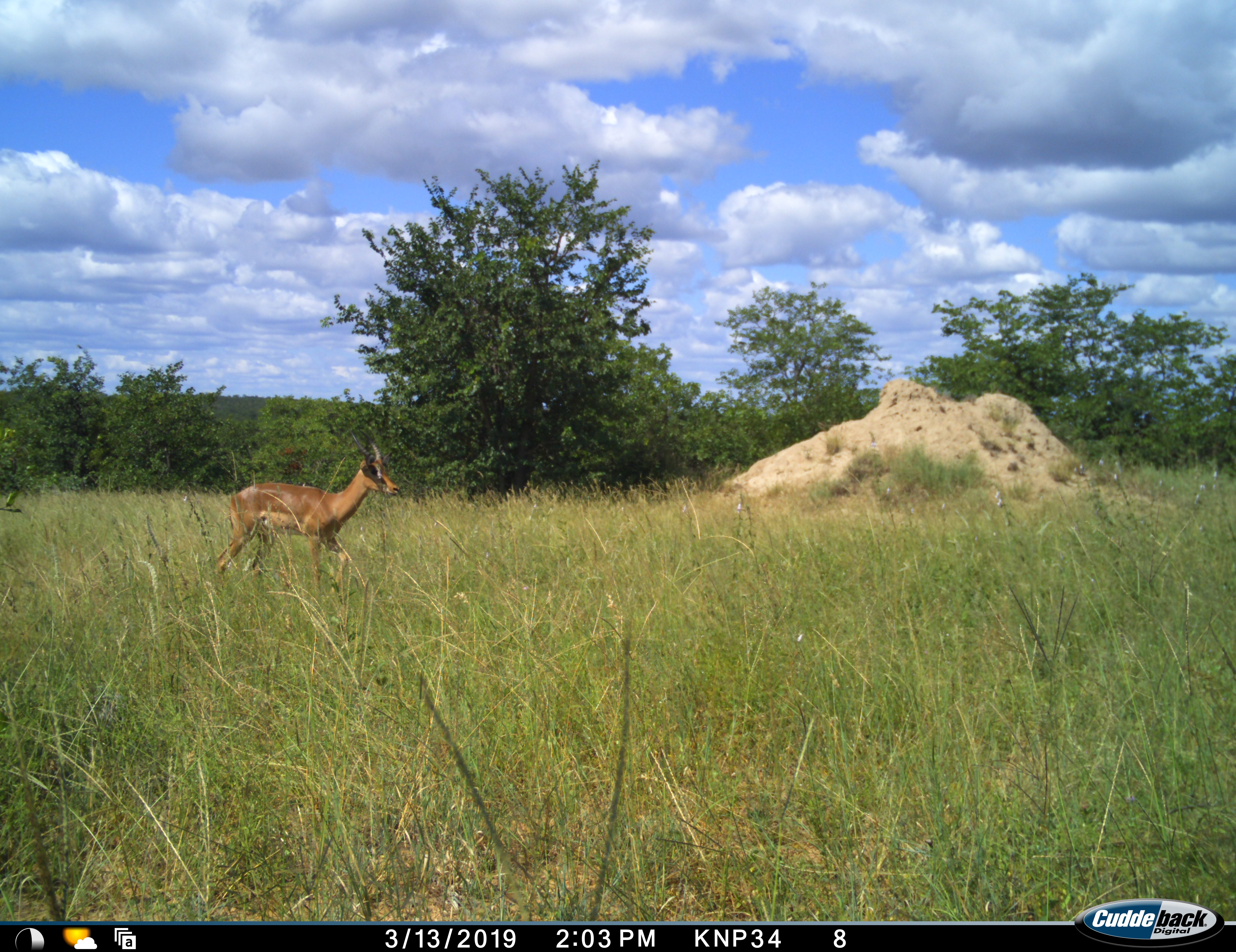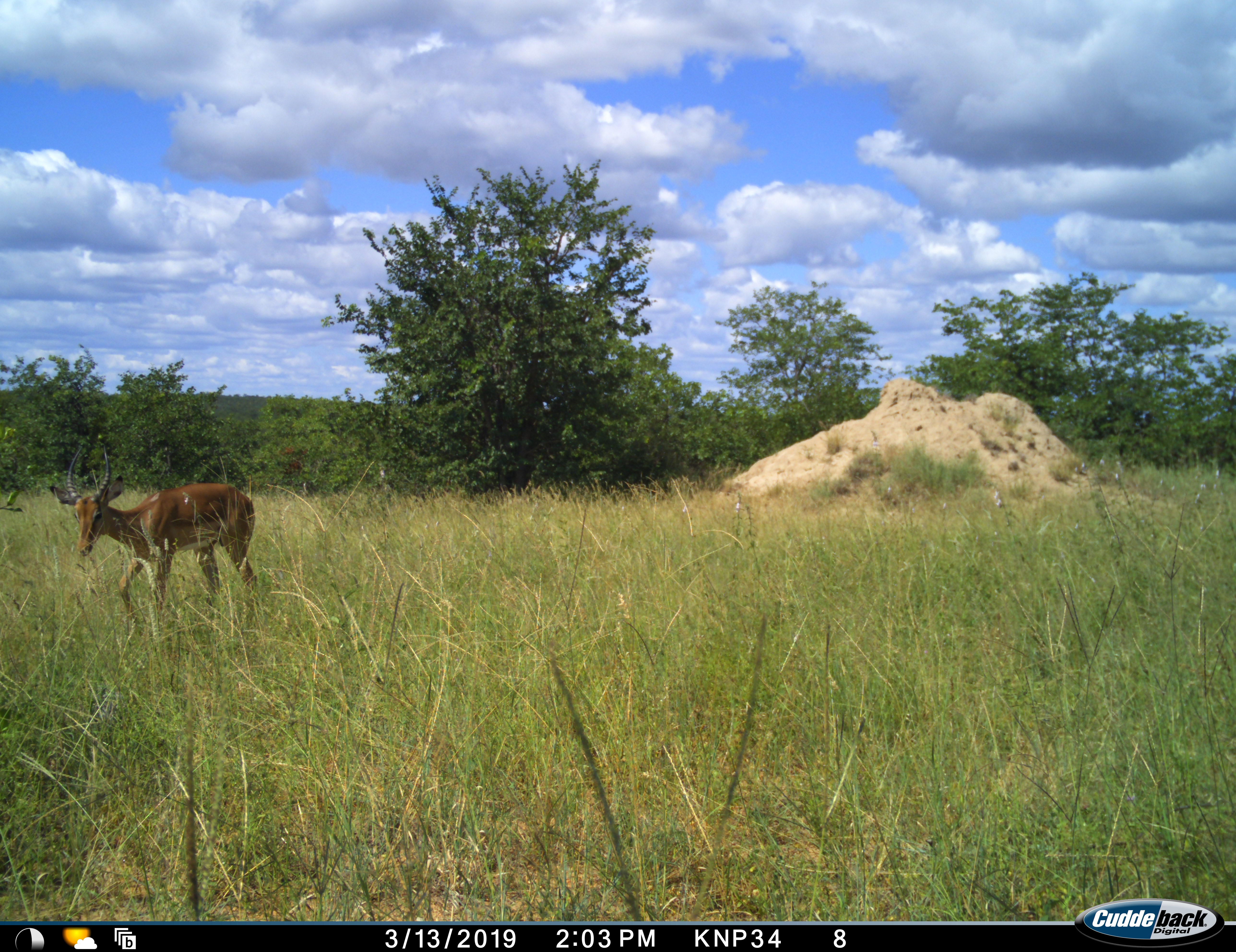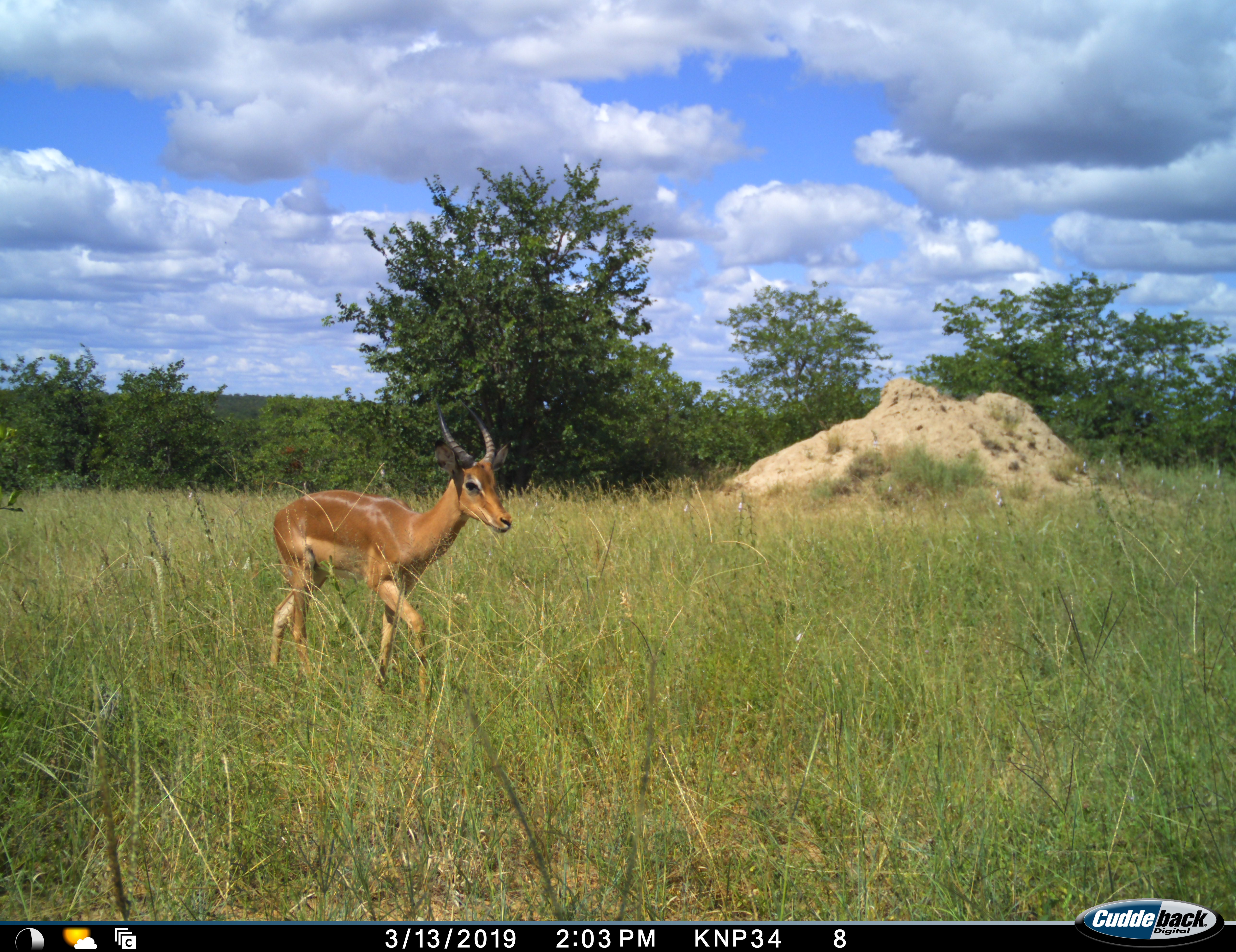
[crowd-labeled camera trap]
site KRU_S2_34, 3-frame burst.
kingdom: Animalia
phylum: Chordata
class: Mammalia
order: Artiodactyla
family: Bovidae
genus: Aepyceros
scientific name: Aepyceros melampus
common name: impala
Impala (Aepyceros melampus), count 1. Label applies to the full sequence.